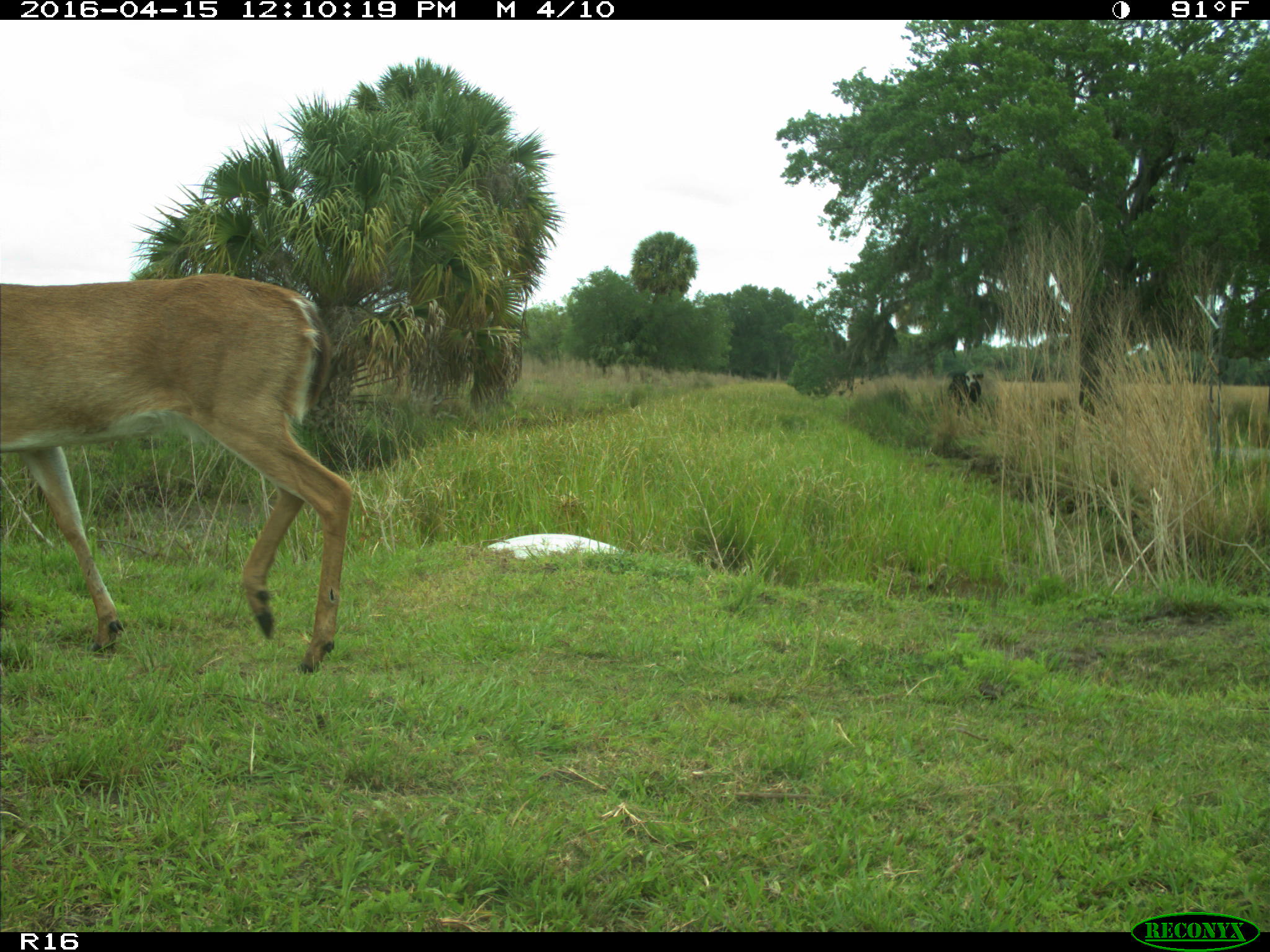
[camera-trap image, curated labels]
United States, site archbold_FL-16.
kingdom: Animalia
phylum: Chordata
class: Mammalia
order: Artiodactyla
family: Cervidae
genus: Odocoileus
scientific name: Odocoileus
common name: deer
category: unidentified deer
Unidentified deer (deer) (Odocoileus).